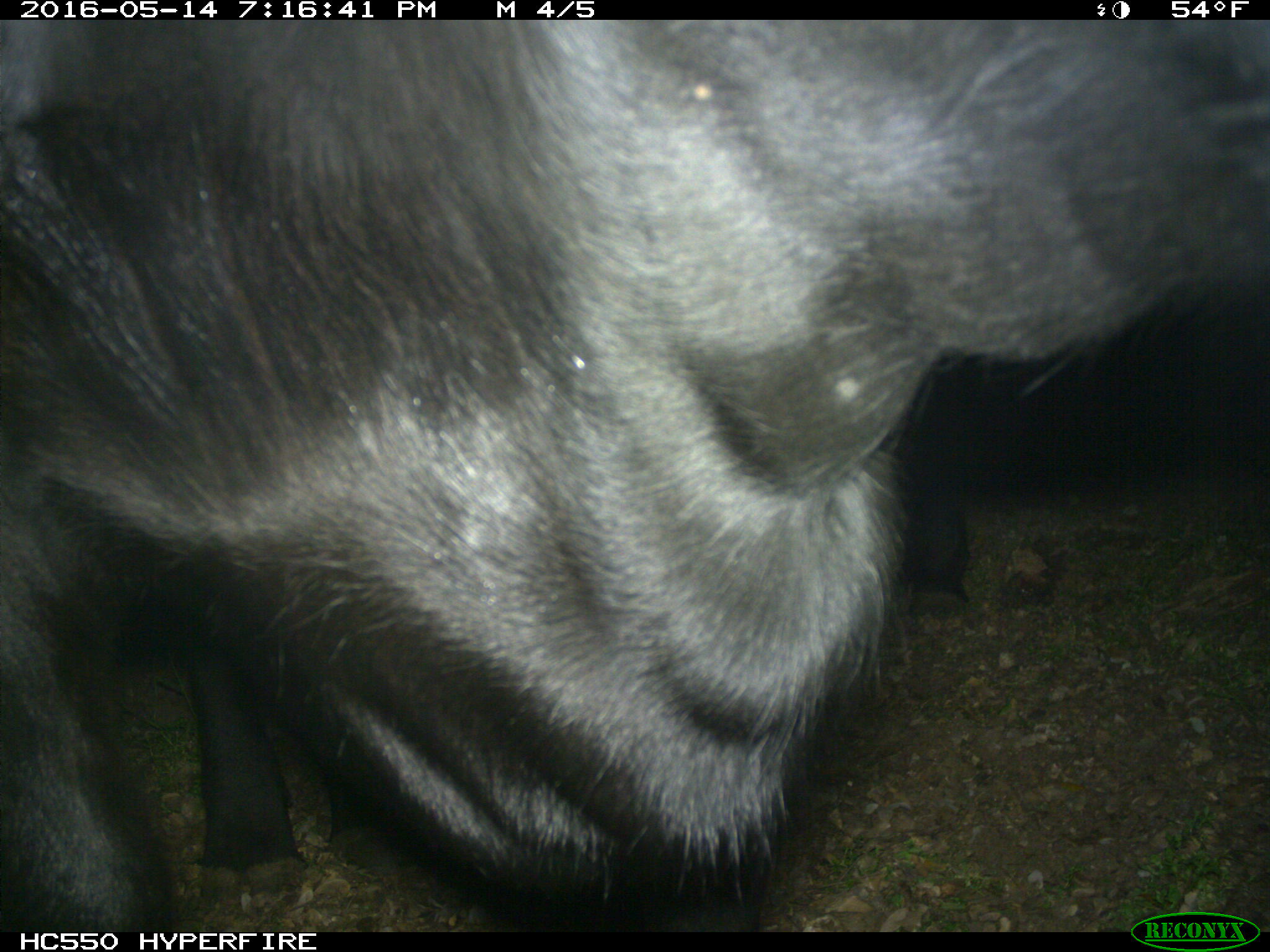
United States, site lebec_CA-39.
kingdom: Animalia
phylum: Chordata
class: Mammalia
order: Artiodactyla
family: Bovidae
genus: Bos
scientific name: Bos taurus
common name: domestic cow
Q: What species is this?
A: Bos taurus (domestic cow).